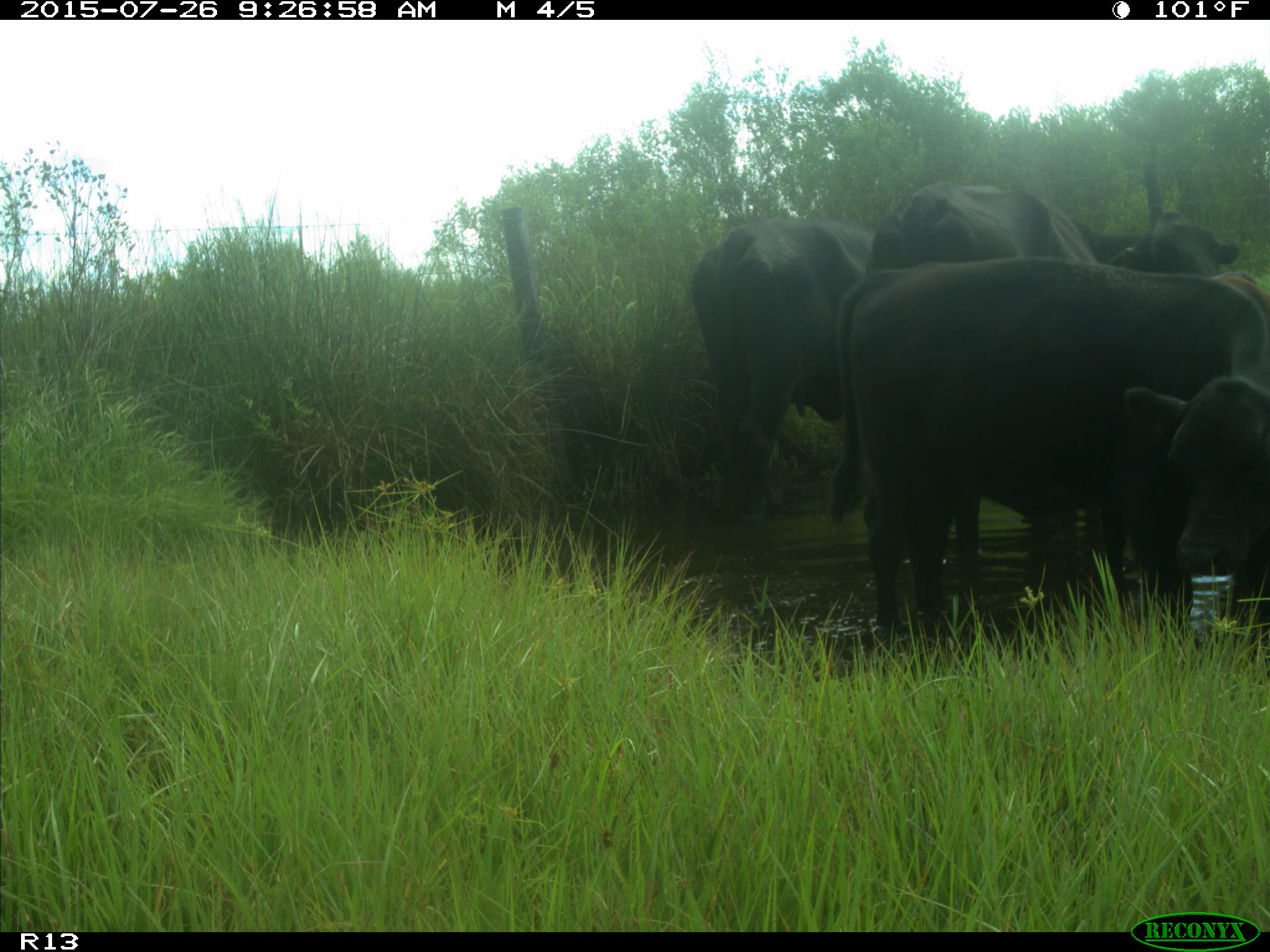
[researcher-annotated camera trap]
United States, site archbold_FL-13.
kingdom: Animalia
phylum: Chordata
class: Mammalia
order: Artiodactyla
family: Bovidae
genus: Bos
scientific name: Bos taurus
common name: domestic cow